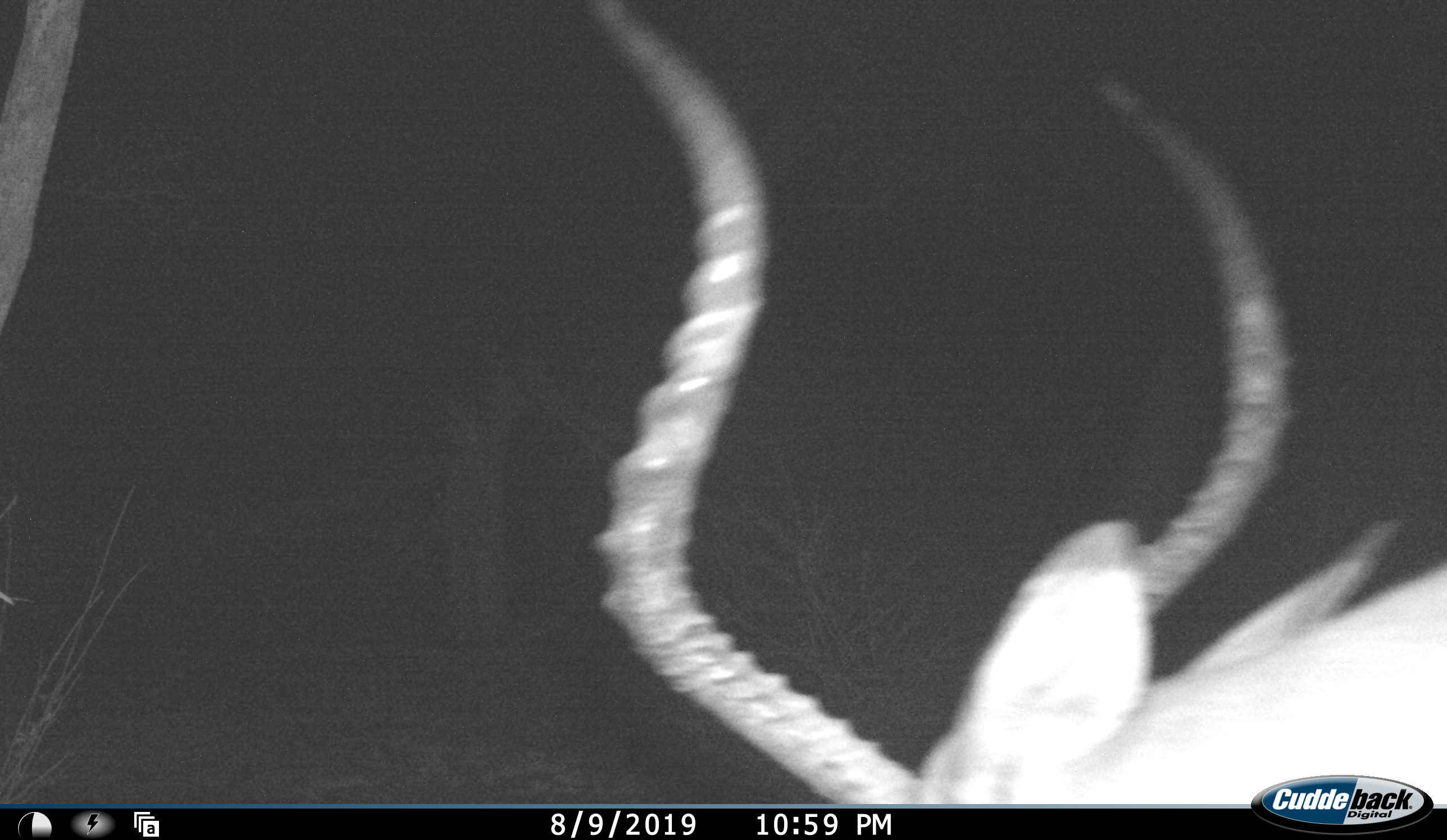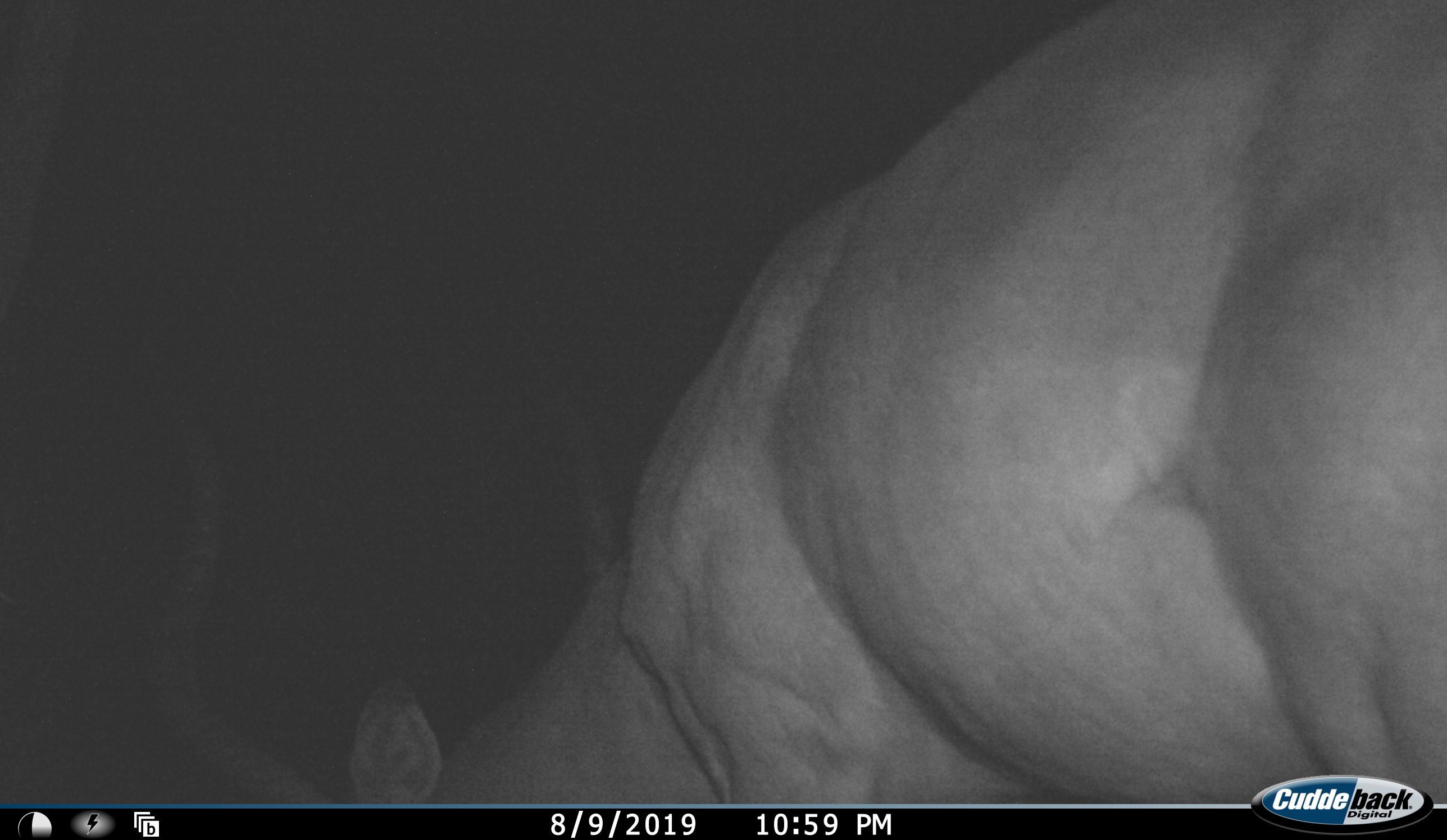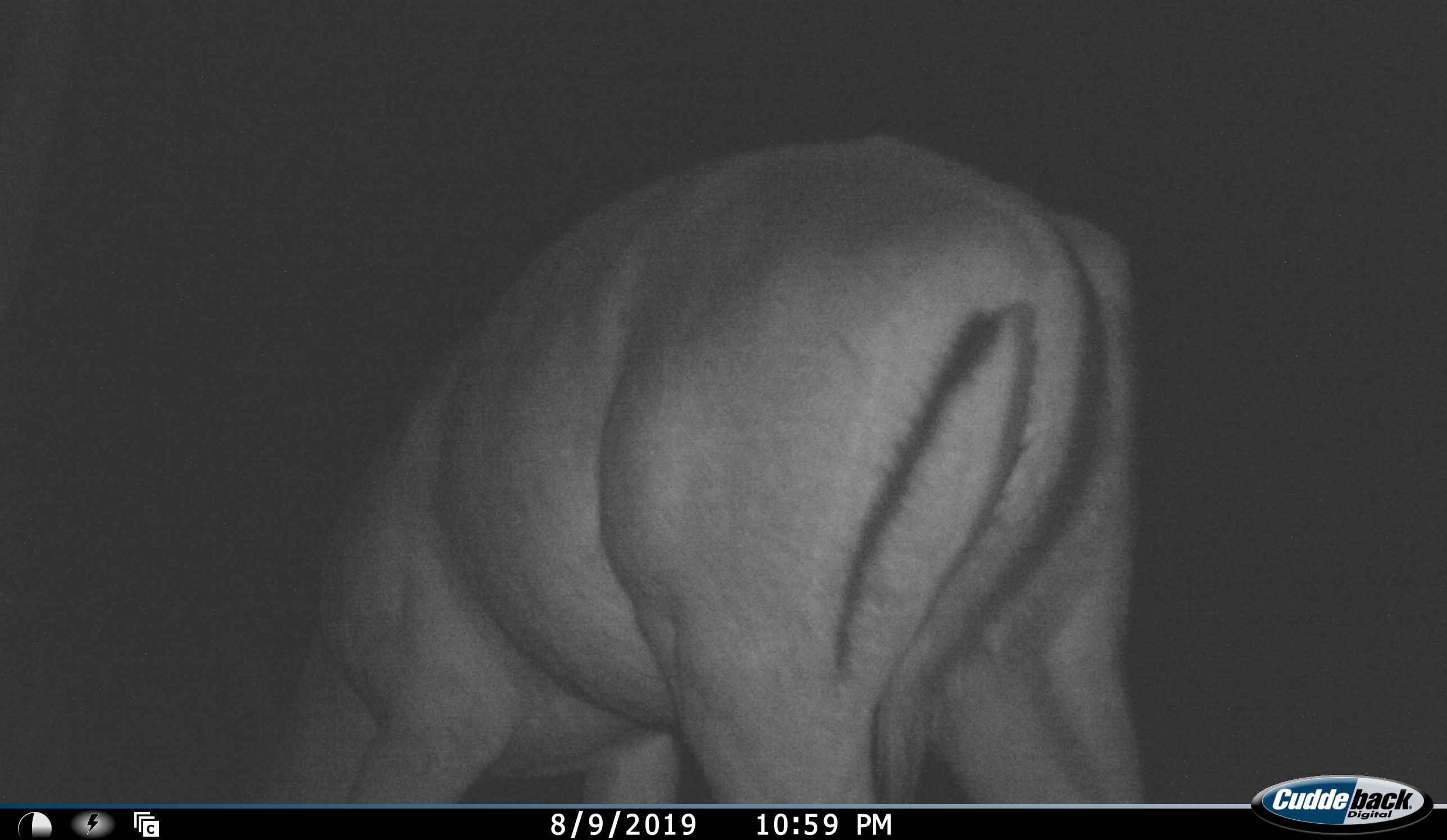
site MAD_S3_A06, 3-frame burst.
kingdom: Animalia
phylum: Chordata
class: Mammalia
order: Artiodactyla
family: Bovidae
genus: Aepyceros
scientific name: Aepyceros melampus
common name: impala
Impala (Aepyceros melampus), count 1. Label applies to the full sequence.